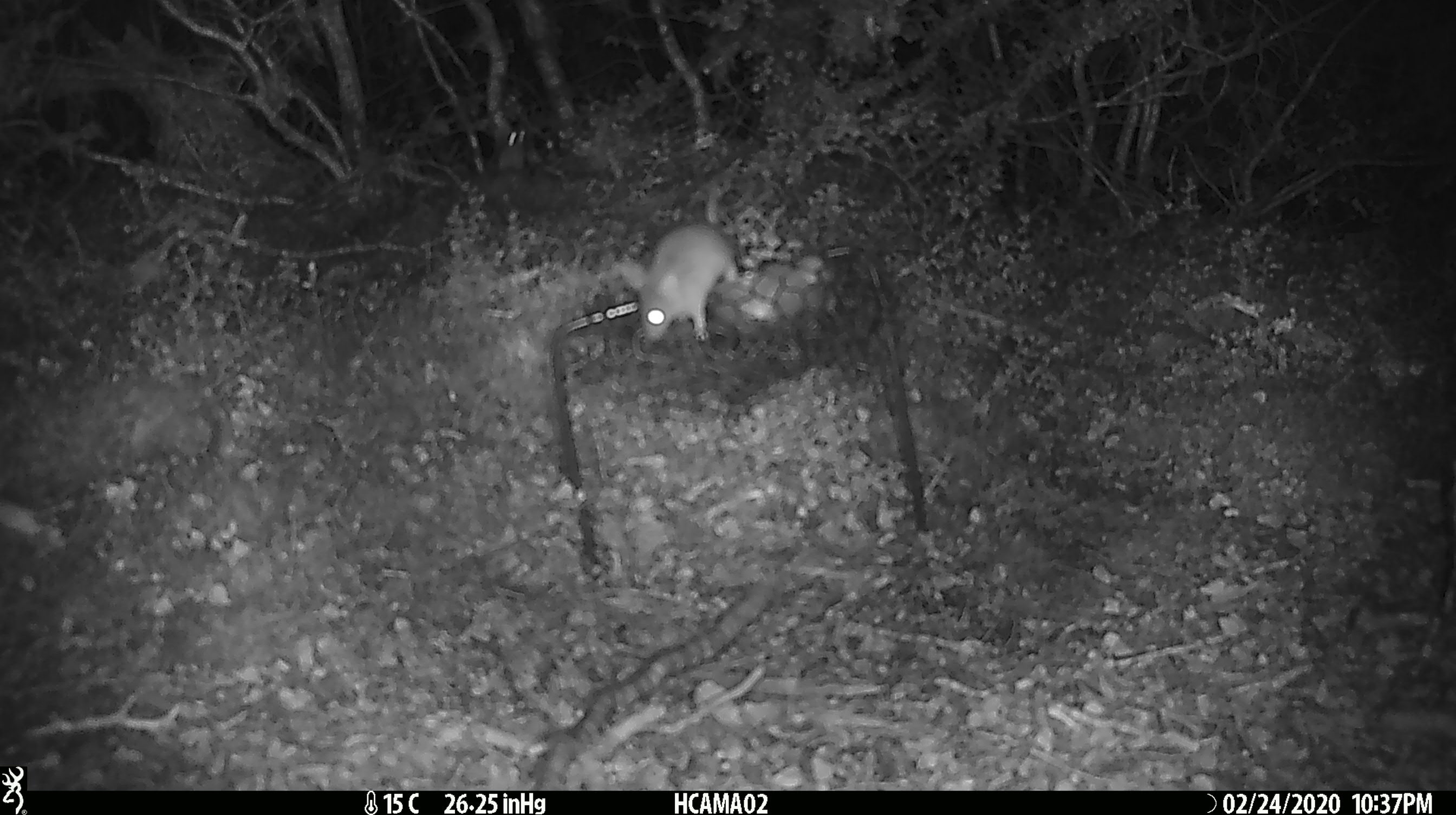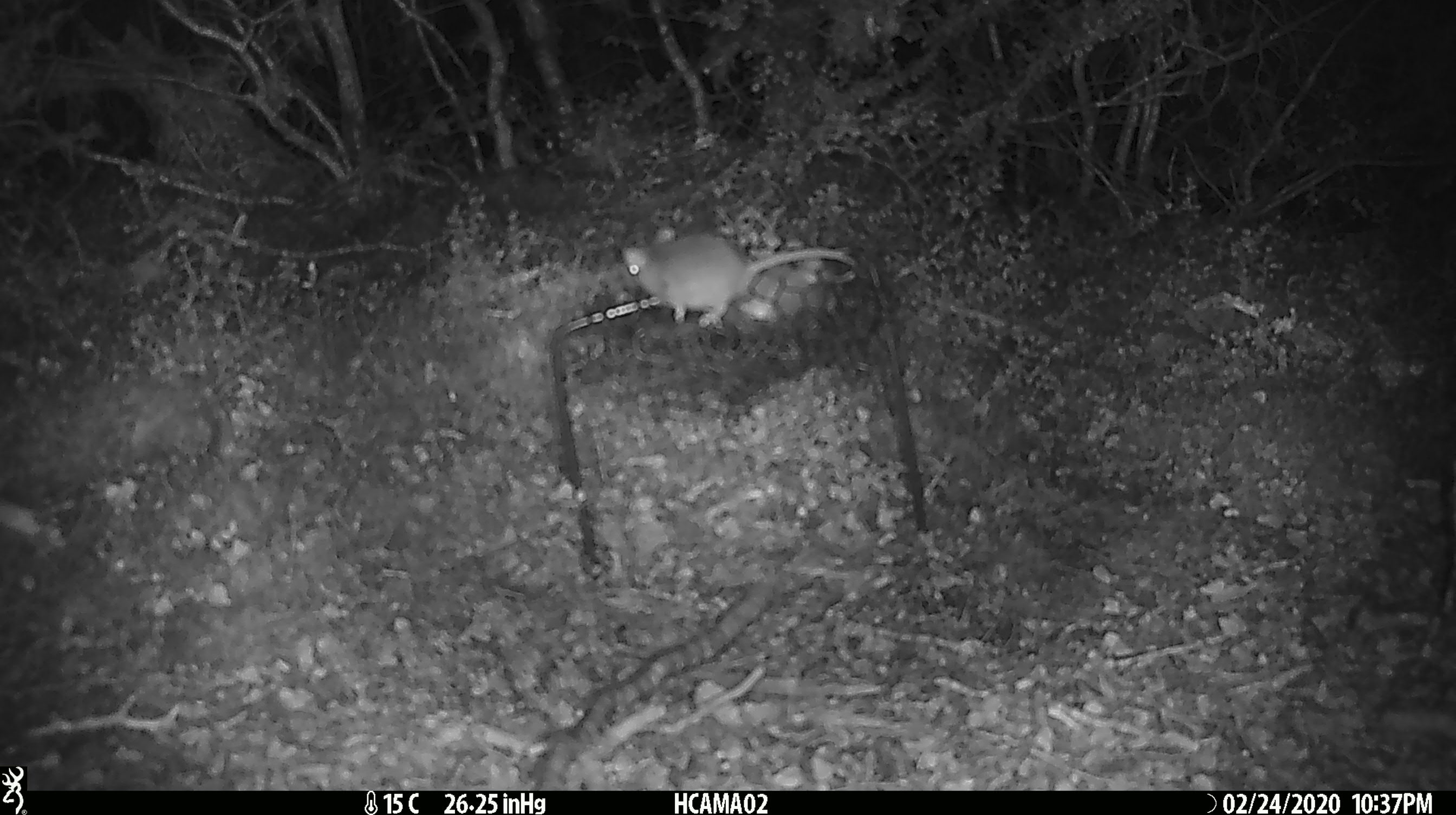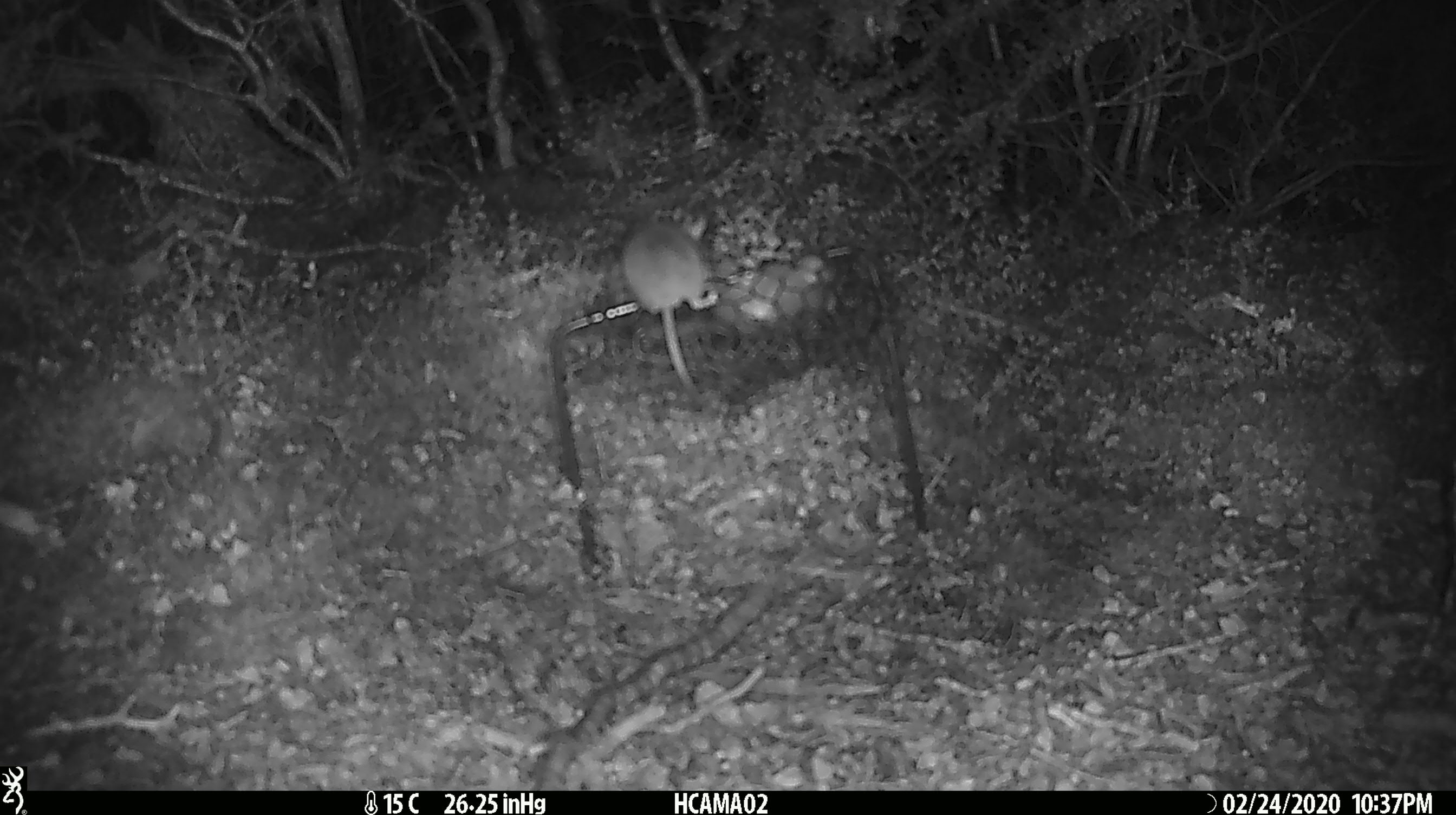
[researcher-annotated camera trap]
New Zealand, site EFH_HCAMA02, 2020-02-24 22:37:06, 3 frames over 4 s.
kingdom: Animalia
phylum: Chordata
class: Mammalia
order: Rodentia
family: Muridae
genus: Mus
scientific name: Mus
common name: mouse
Mouse (Mus).